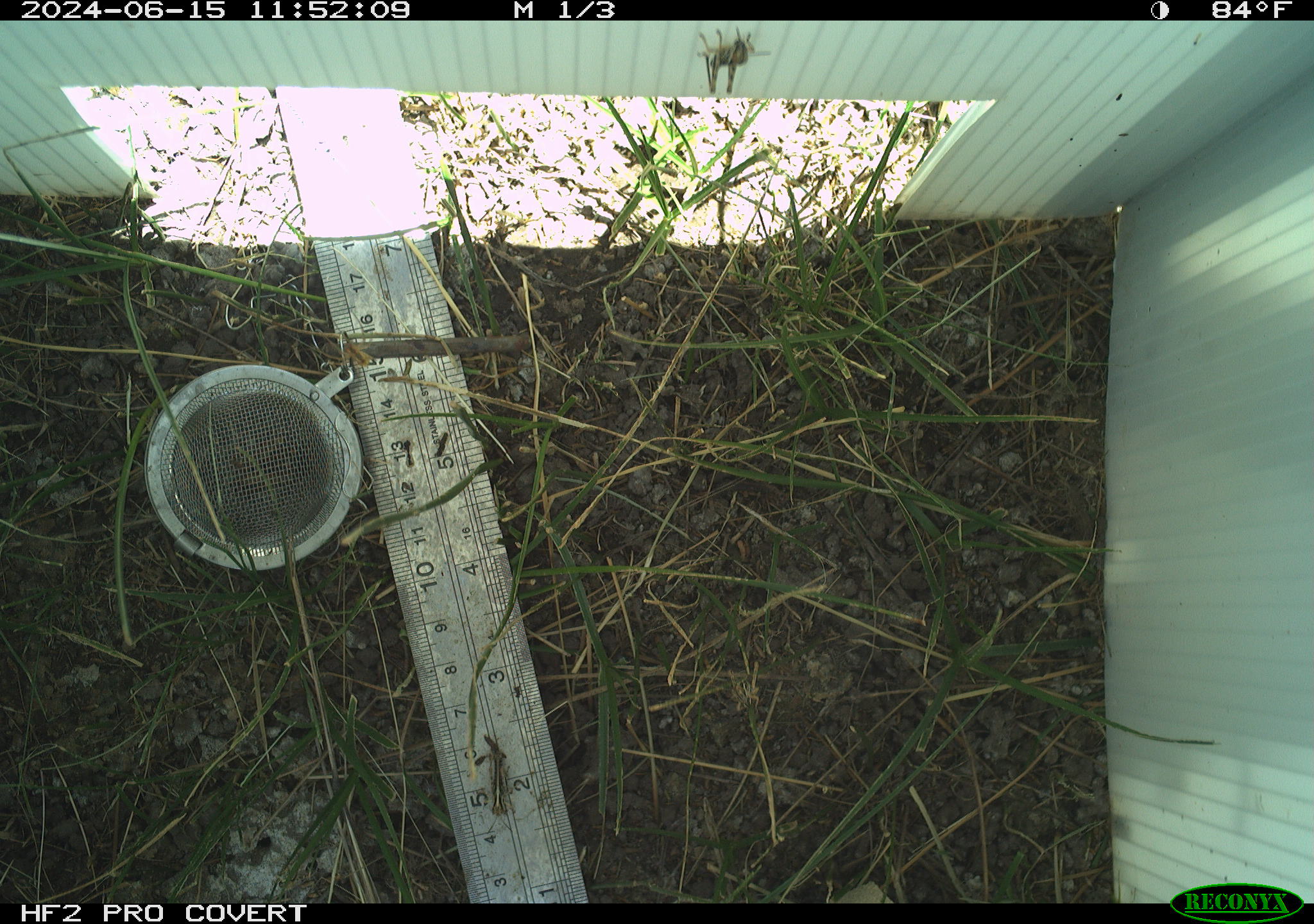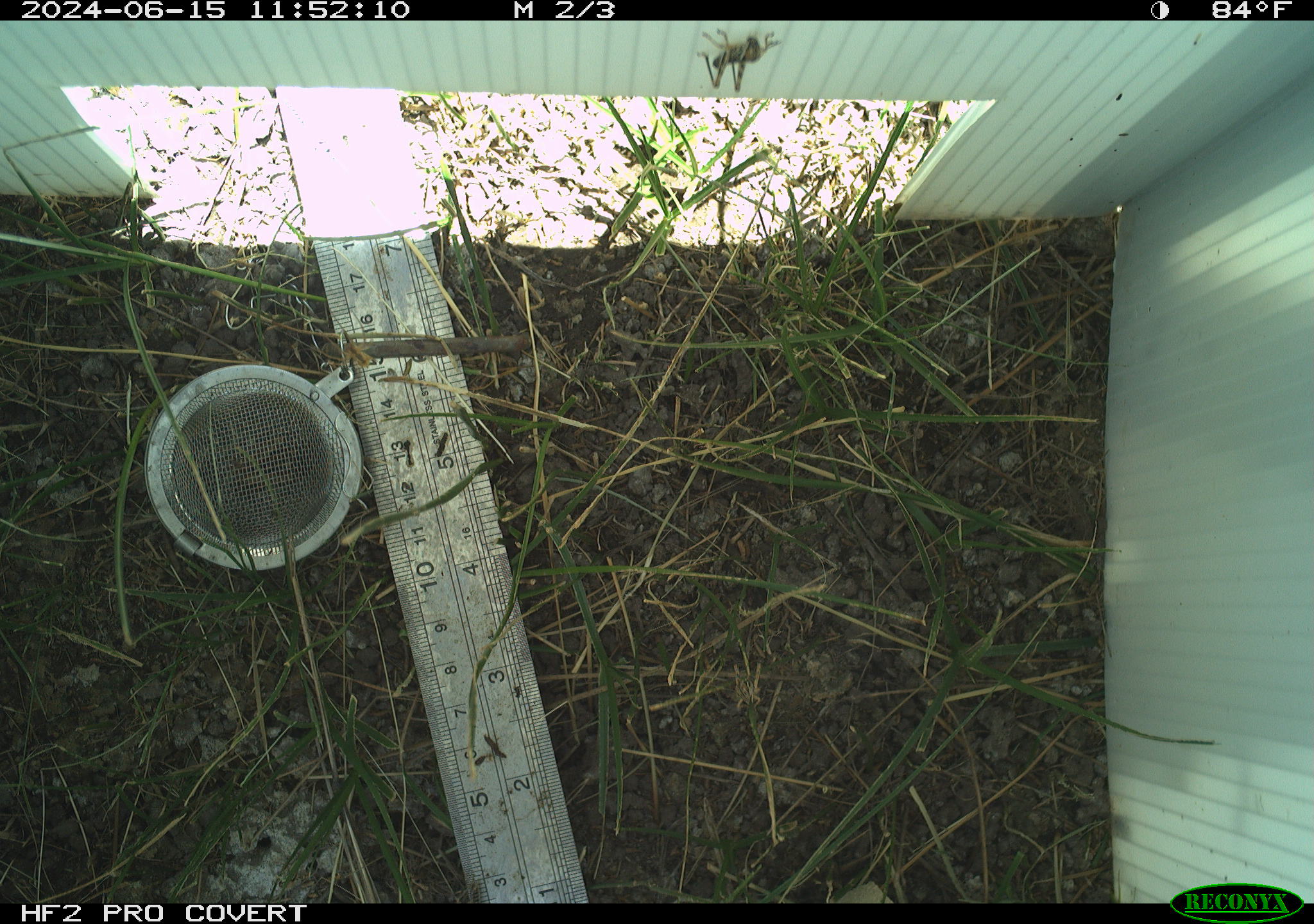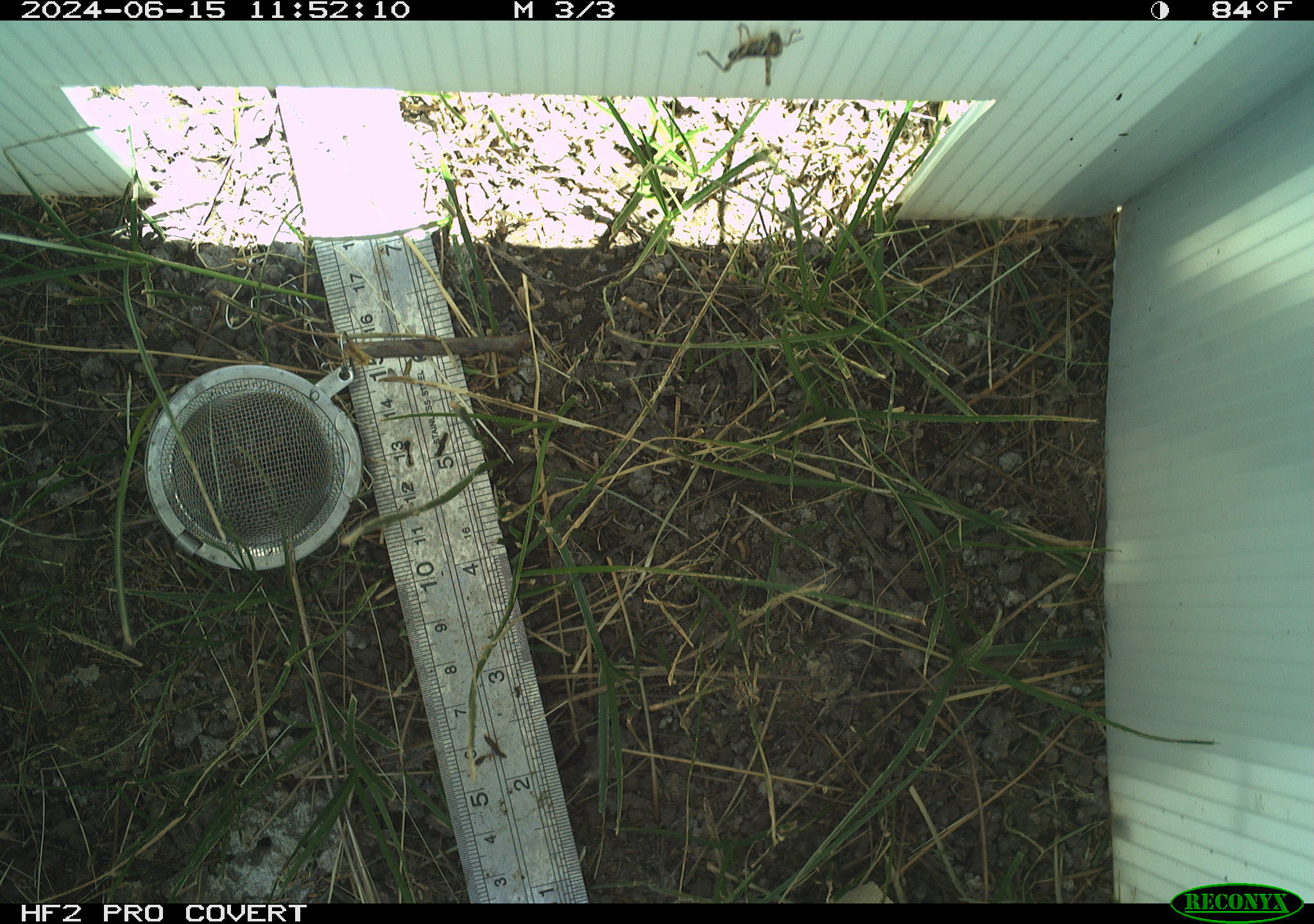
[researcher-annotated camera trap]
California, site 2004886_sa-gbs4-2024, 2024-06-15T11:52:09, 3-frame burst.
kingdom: Animalia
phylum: Arthropoda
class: Insecta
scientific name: Insecta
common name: insect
Insect (Insecta).